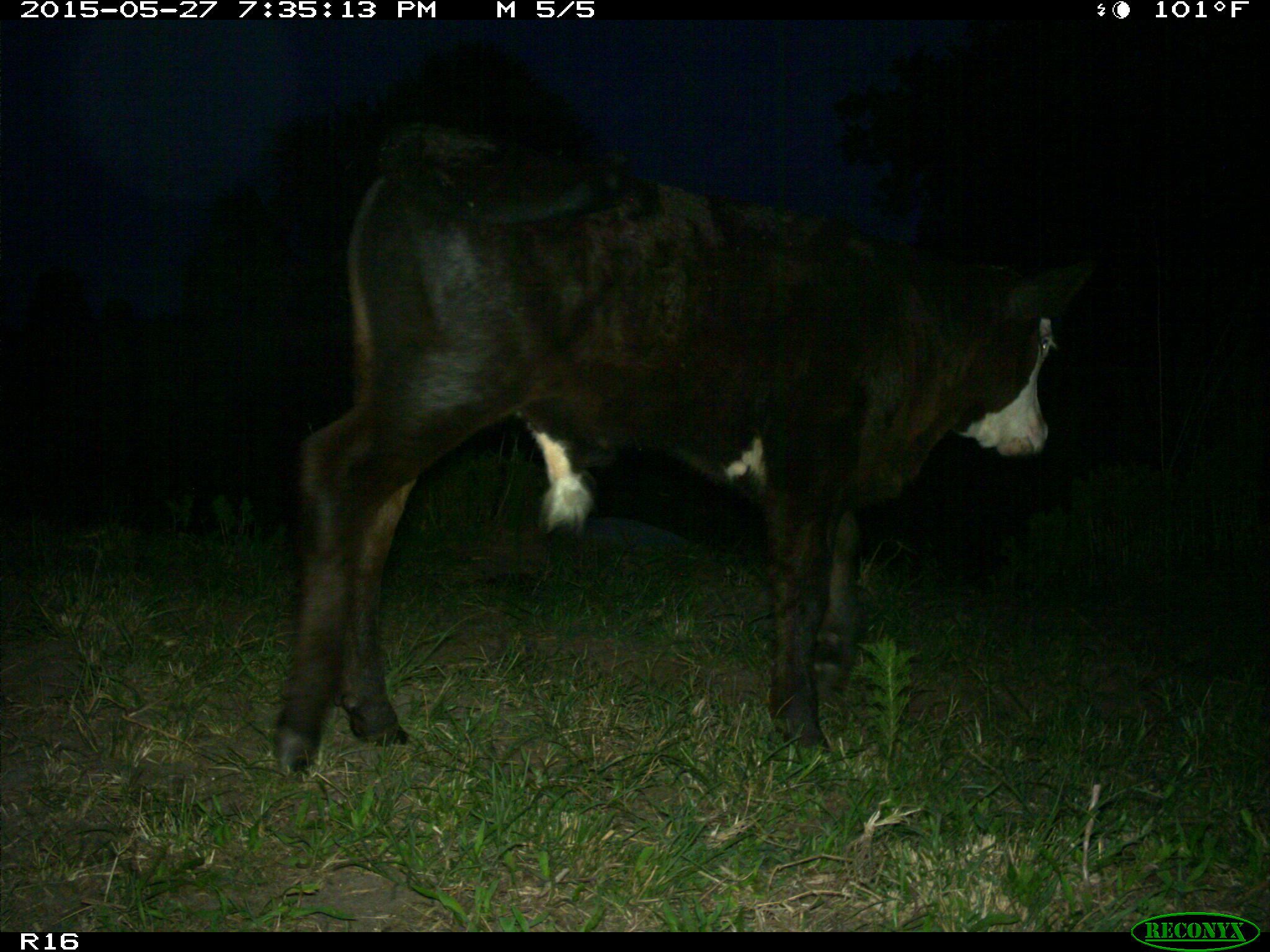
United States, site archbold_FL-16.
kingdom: Animalia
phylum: Chordata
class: Mammalia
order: Artiodactyla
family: Bovidae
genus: Bos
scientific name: Bos taurus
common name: domestic cow